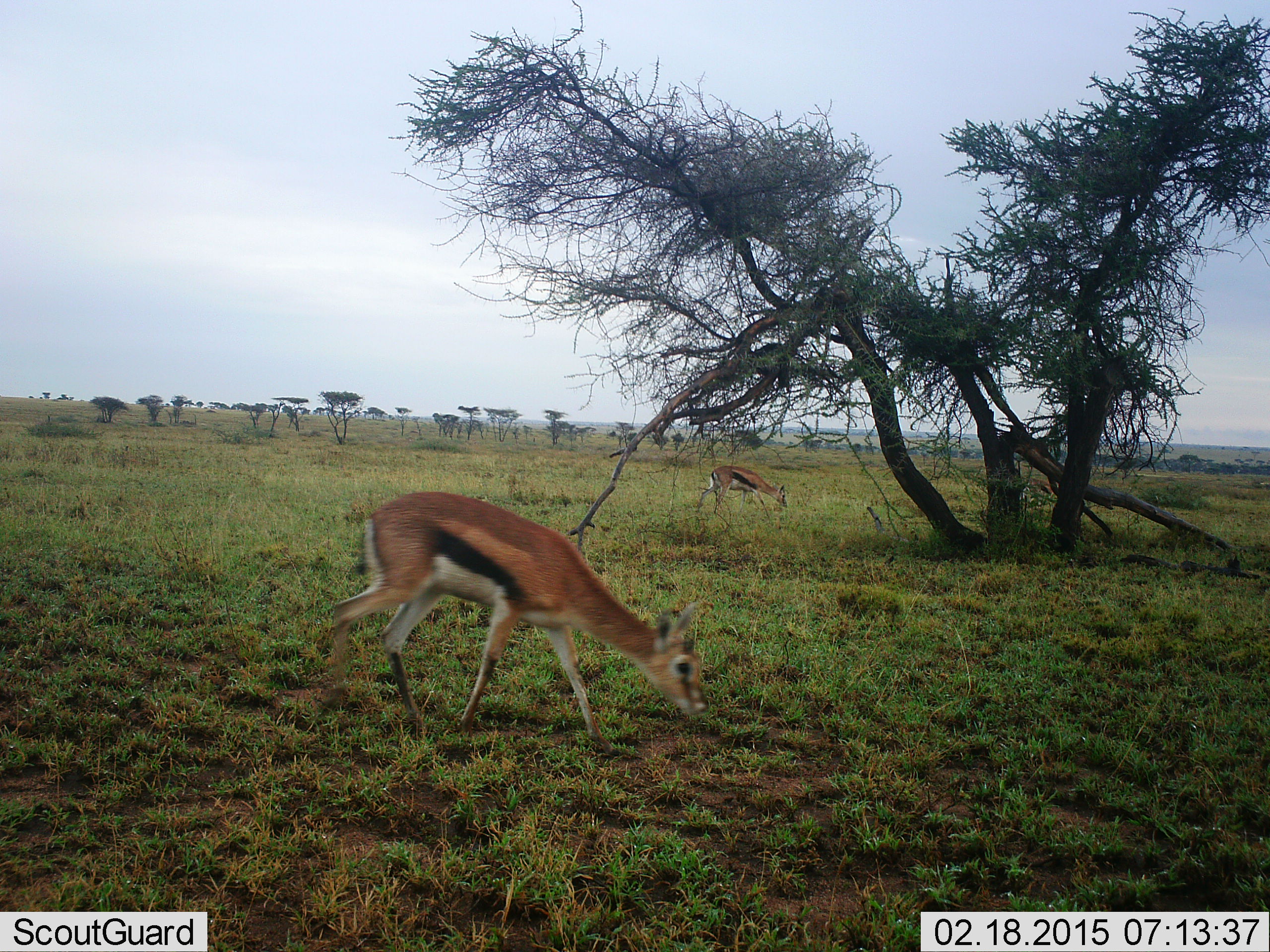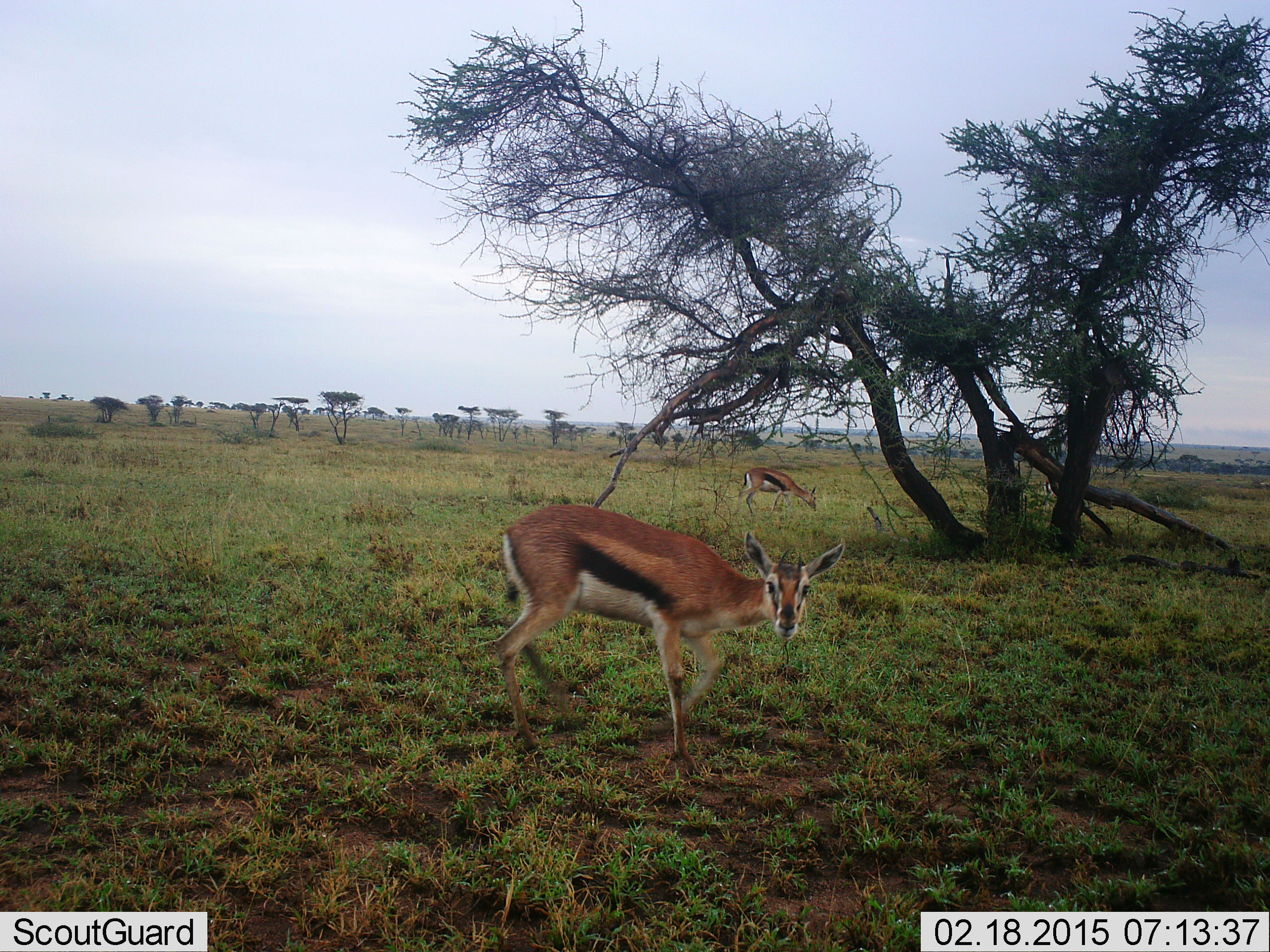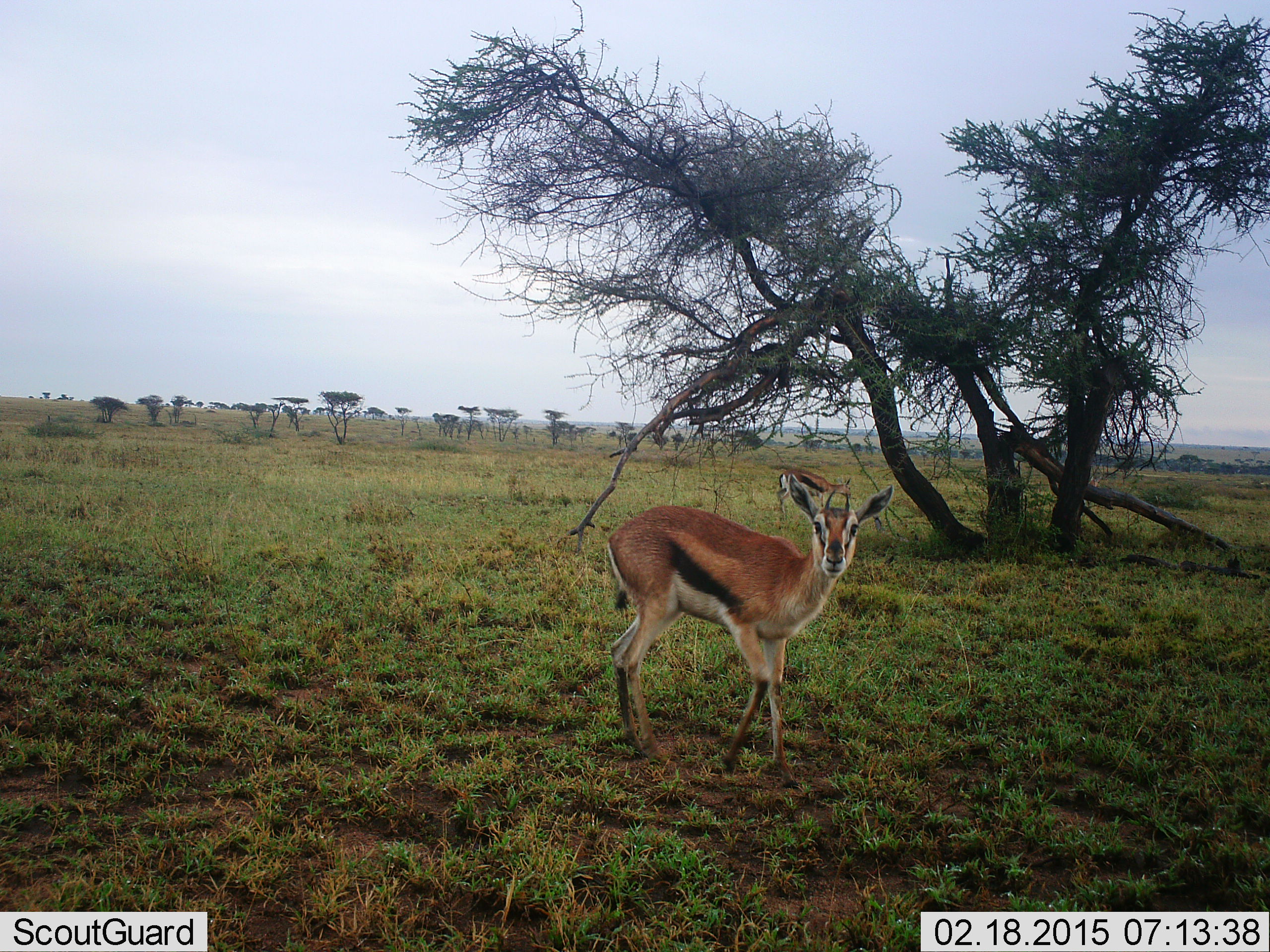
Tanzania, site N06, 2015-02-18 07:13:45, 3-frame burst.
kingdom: Animalia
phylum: Chordata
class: Mammalia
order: Artiodactyla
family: Bovidae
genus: Eudorcas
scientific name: Eudorcas thomsonii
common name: thomson's gazelle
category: gazellethomsons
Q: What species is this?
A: Gazellethomsons (thomson's gazelle) (Eudorcas thomsonii).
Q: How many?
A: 3.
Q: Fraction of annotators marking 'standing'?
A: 20%.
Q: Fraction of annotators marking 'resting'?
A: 0%.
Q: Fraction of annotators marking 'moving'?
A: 80%.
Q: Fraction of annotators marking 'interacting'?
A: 10%.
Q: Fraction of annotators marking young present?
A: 0%.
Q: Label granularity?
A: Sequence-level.